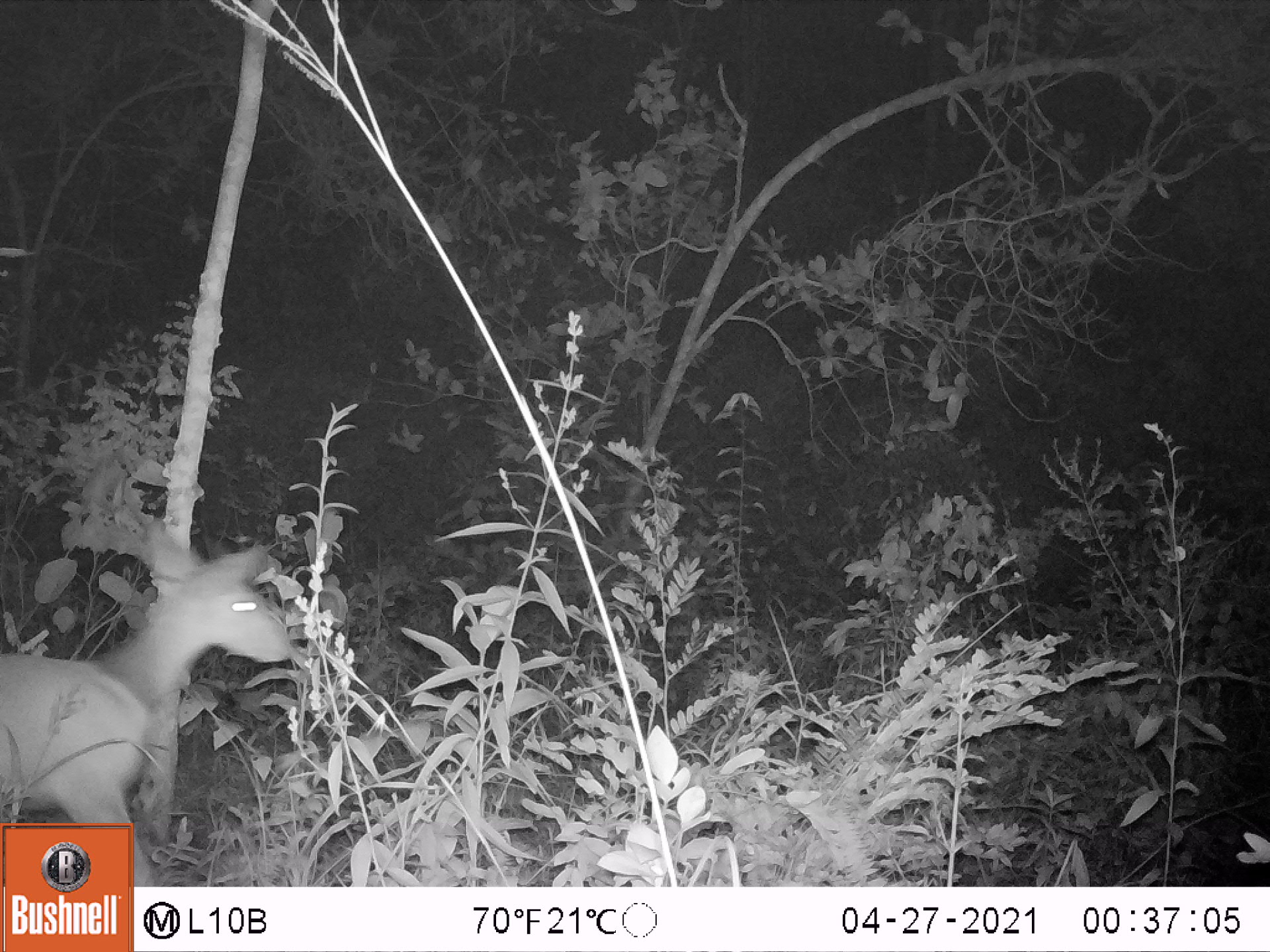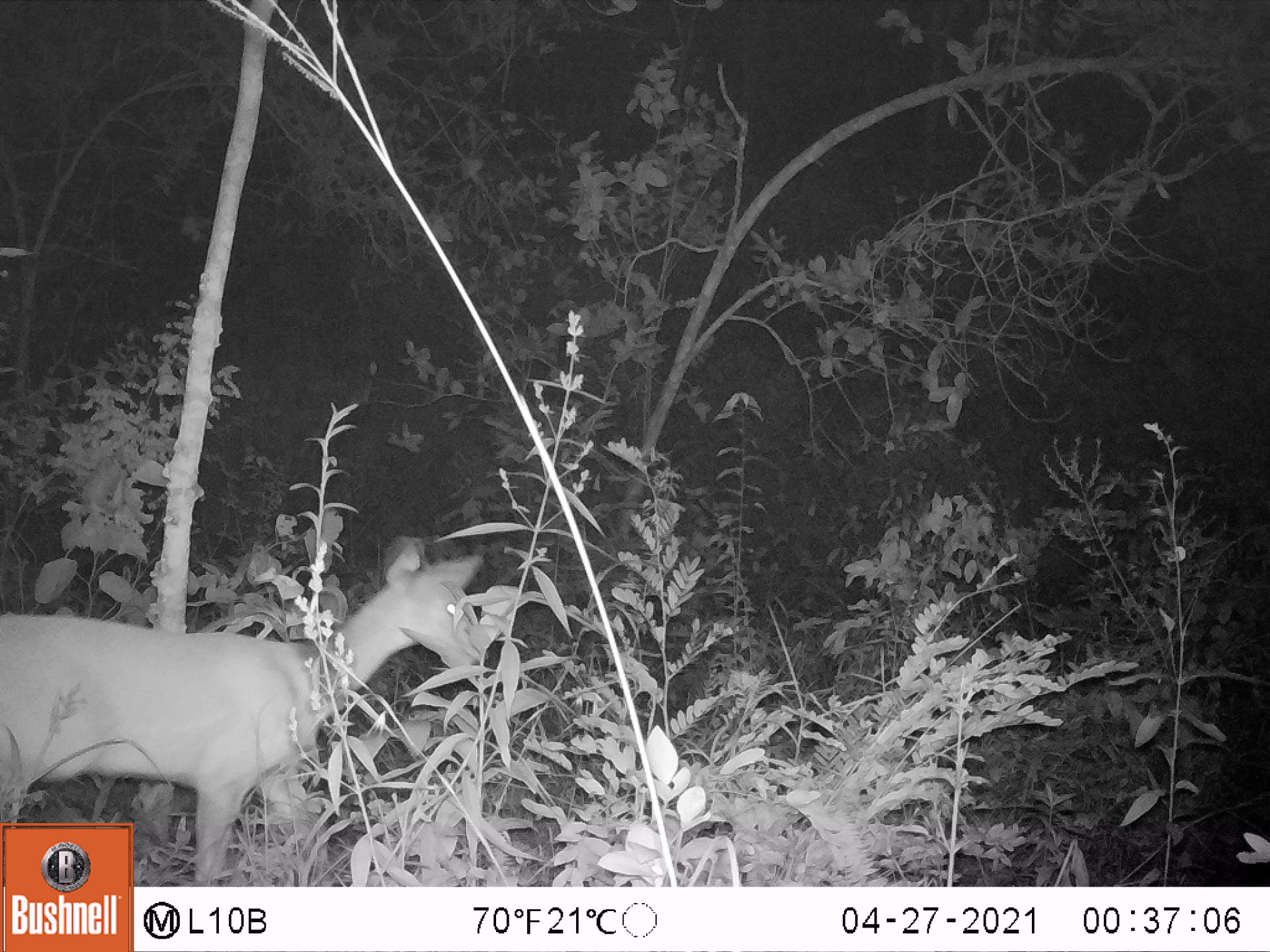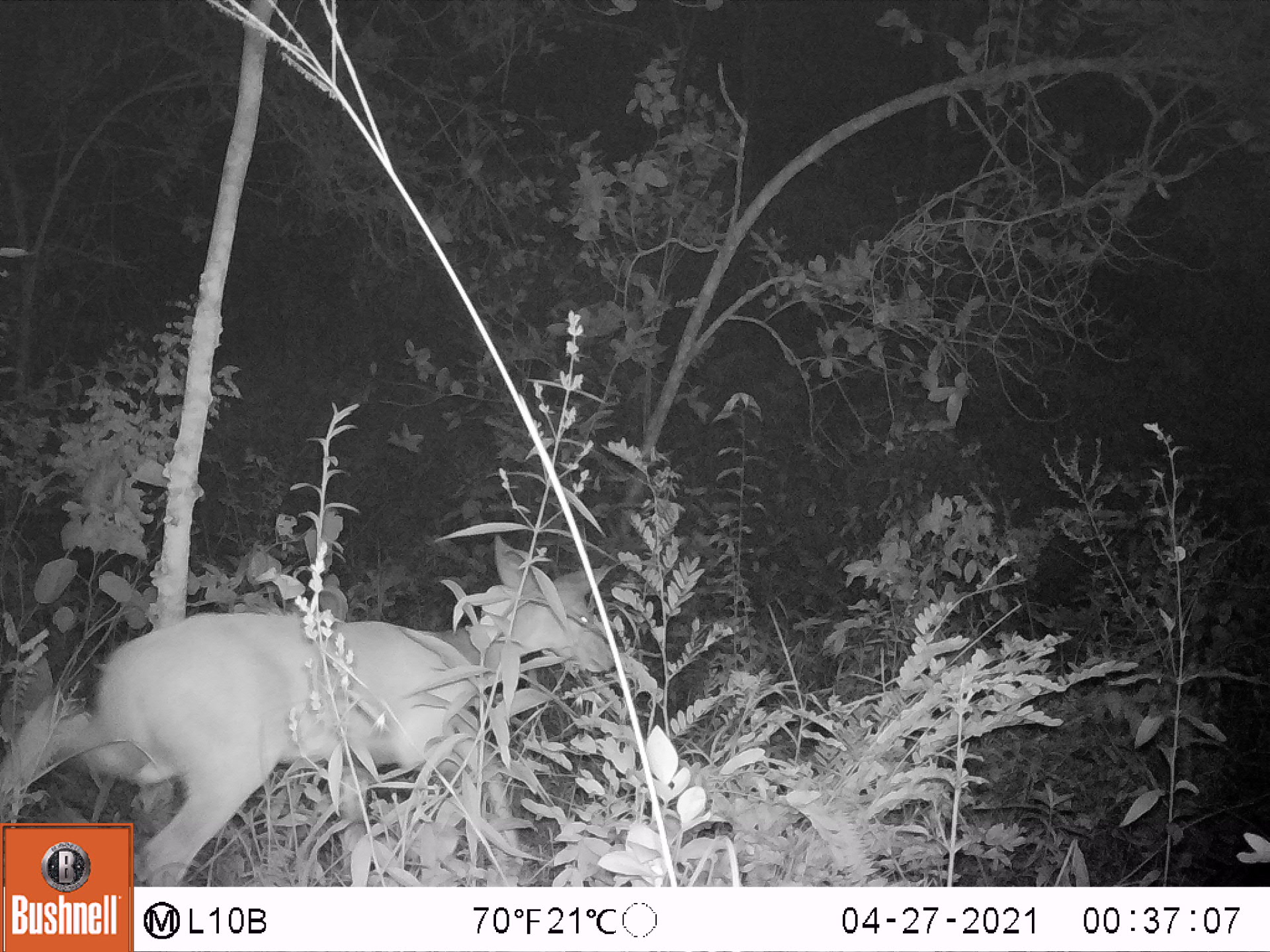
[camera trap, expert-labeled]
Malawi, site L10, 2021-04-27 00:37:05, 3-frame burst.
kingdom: Animalia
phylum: Chordata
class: Mammalia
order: Artiodactyla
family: Bovidae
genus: Tragelaphus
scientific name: Tragelaphus sylvaticus sylvaticus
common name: cape bushbuck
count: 1